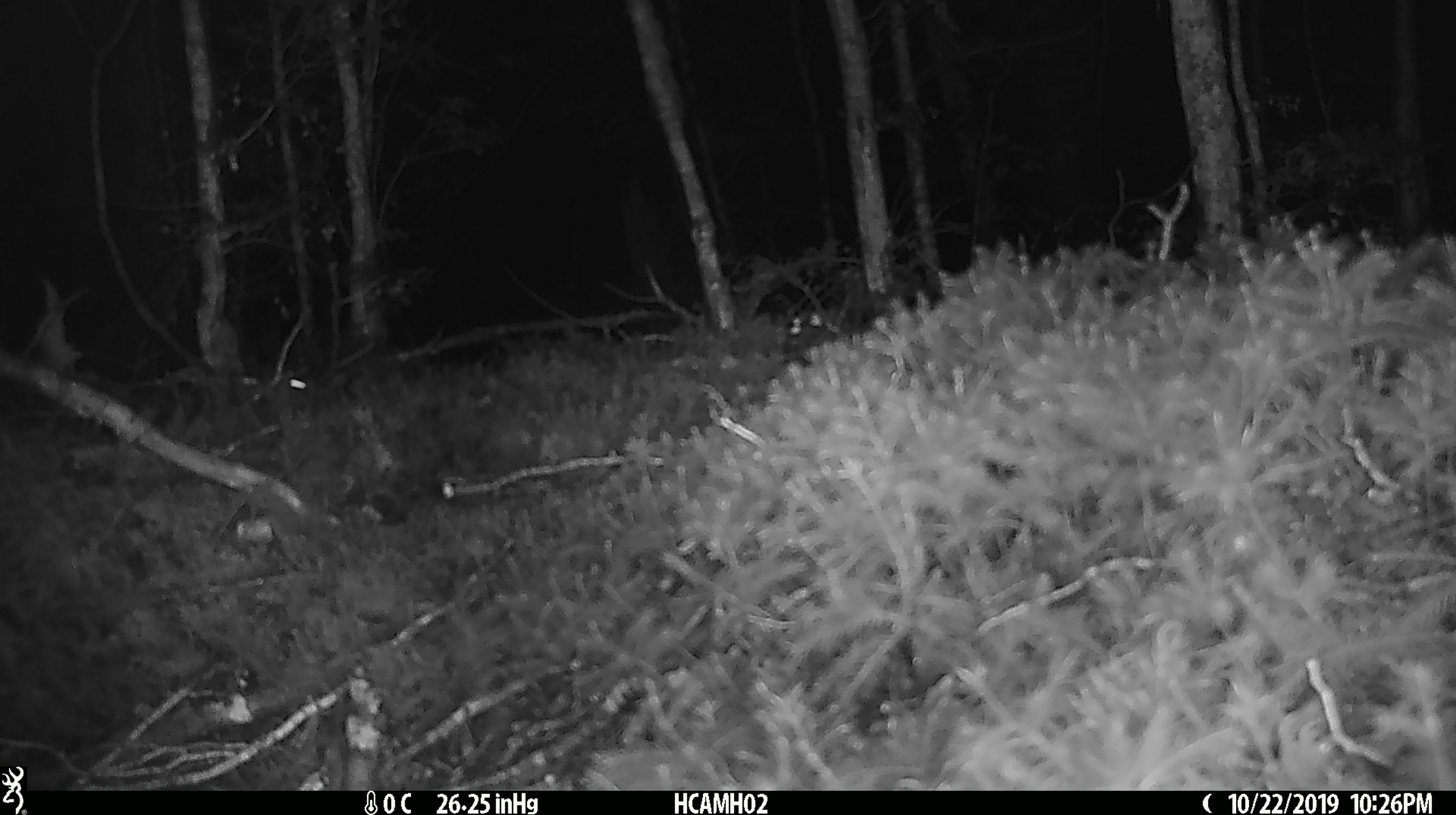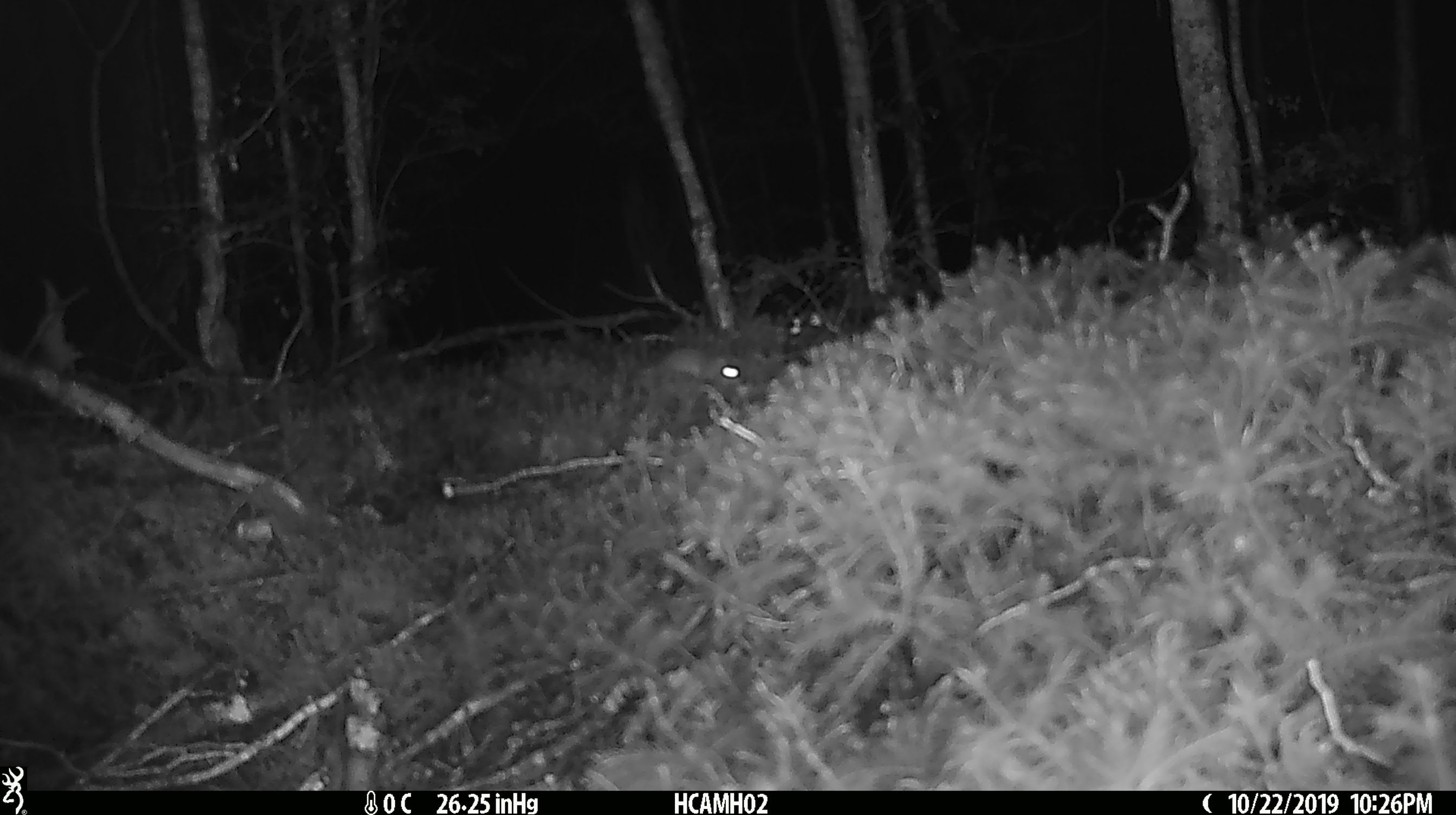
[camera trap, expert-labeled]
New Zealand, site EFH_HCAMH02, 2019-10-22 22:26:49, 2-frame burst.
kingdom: Animalia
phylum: Chordata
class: Mammalia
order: Rodentia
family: Muridae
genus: Mus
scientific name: Mus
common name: mouse